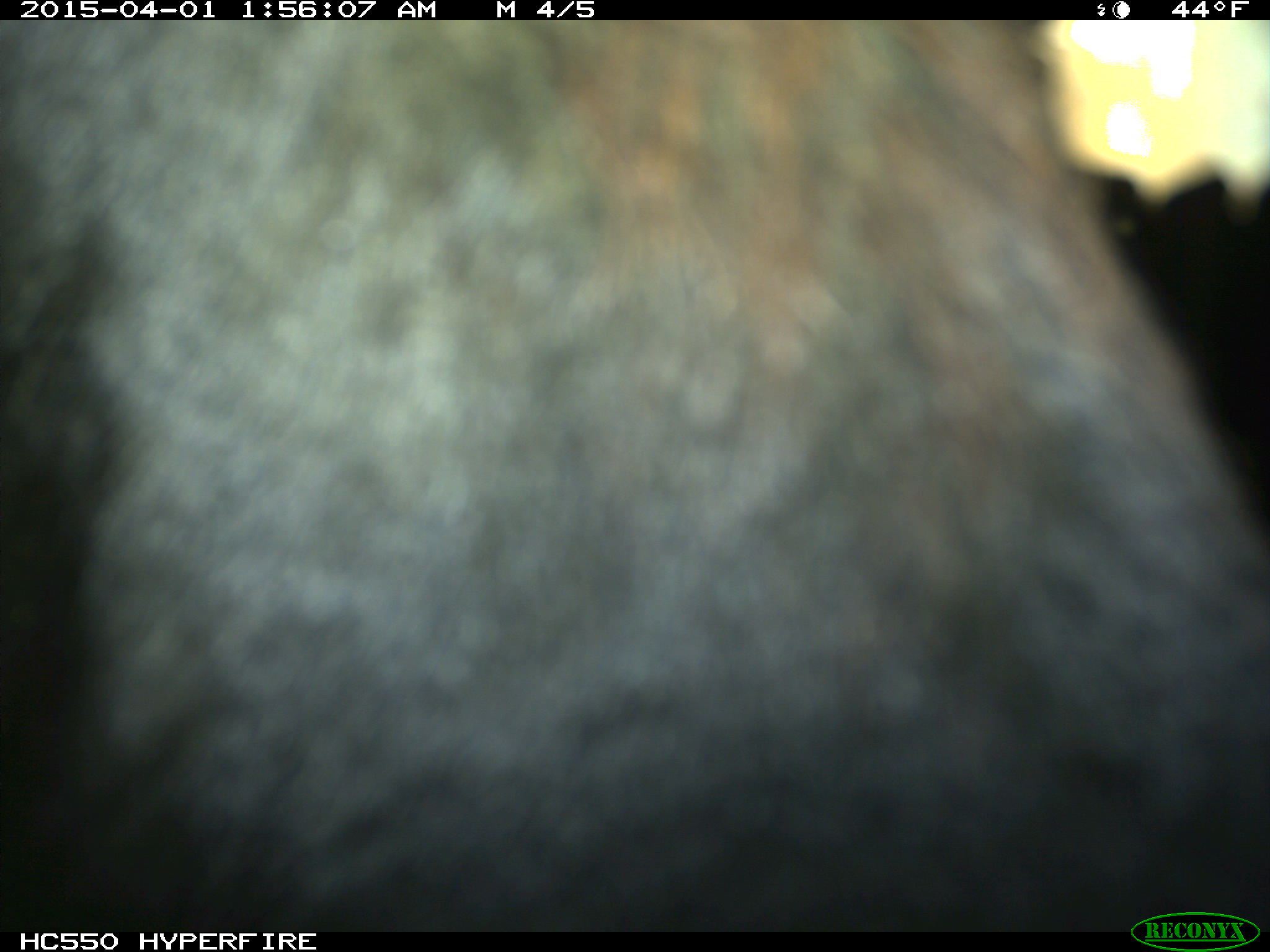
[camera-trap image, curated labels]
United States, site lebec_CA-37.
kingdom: Animalia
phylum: Chordata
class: Mammalia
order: Artiodactyla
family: Bovidae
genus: Bos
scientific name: Bos taurus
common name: domestic cow